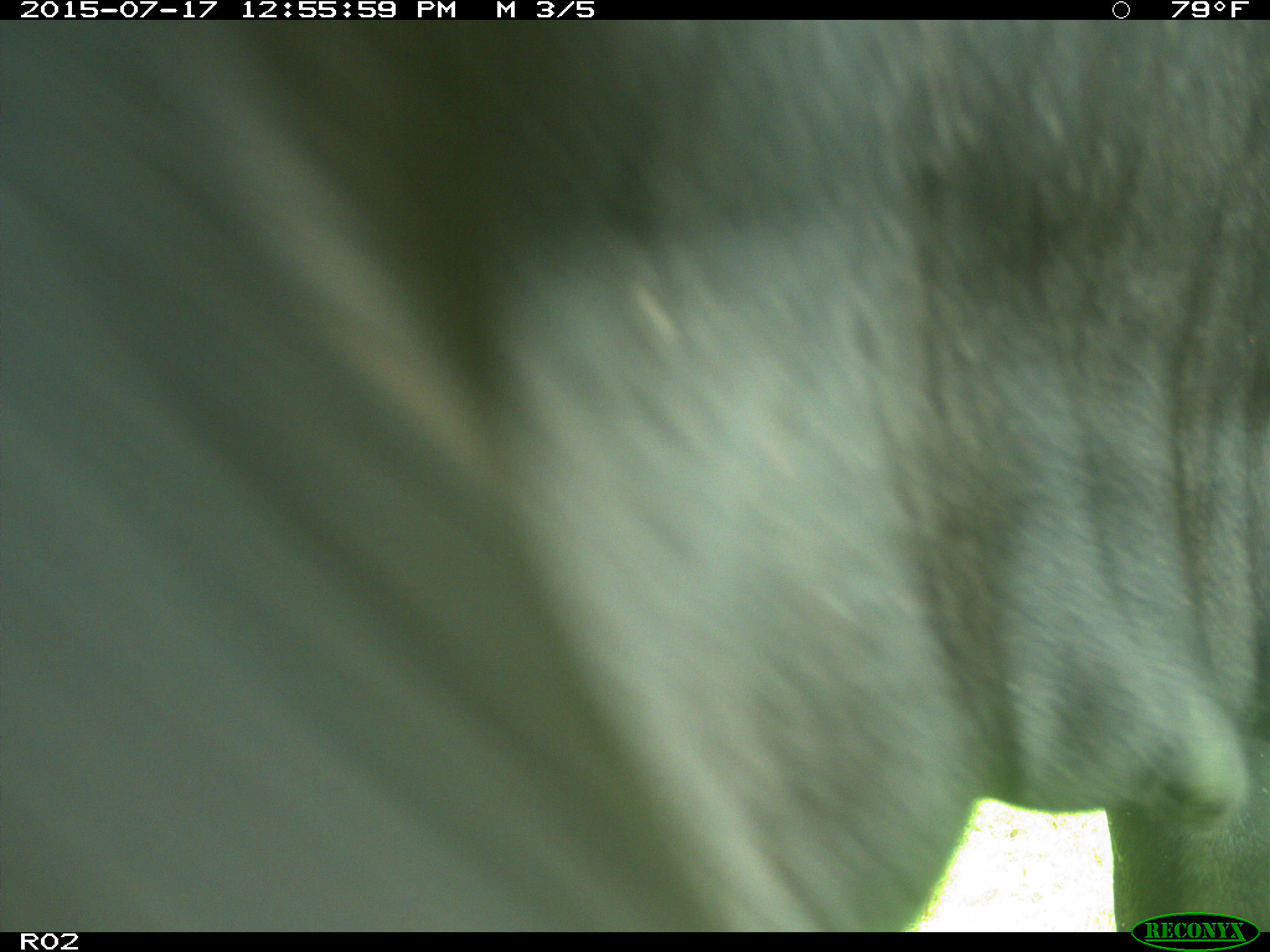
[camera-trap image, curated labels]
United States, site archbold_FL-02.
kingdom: Animalia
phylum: Chordata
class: Mammalia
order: Artiodactyla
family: Bovidae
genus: Bos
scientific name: Bos taurus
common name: domestic cow